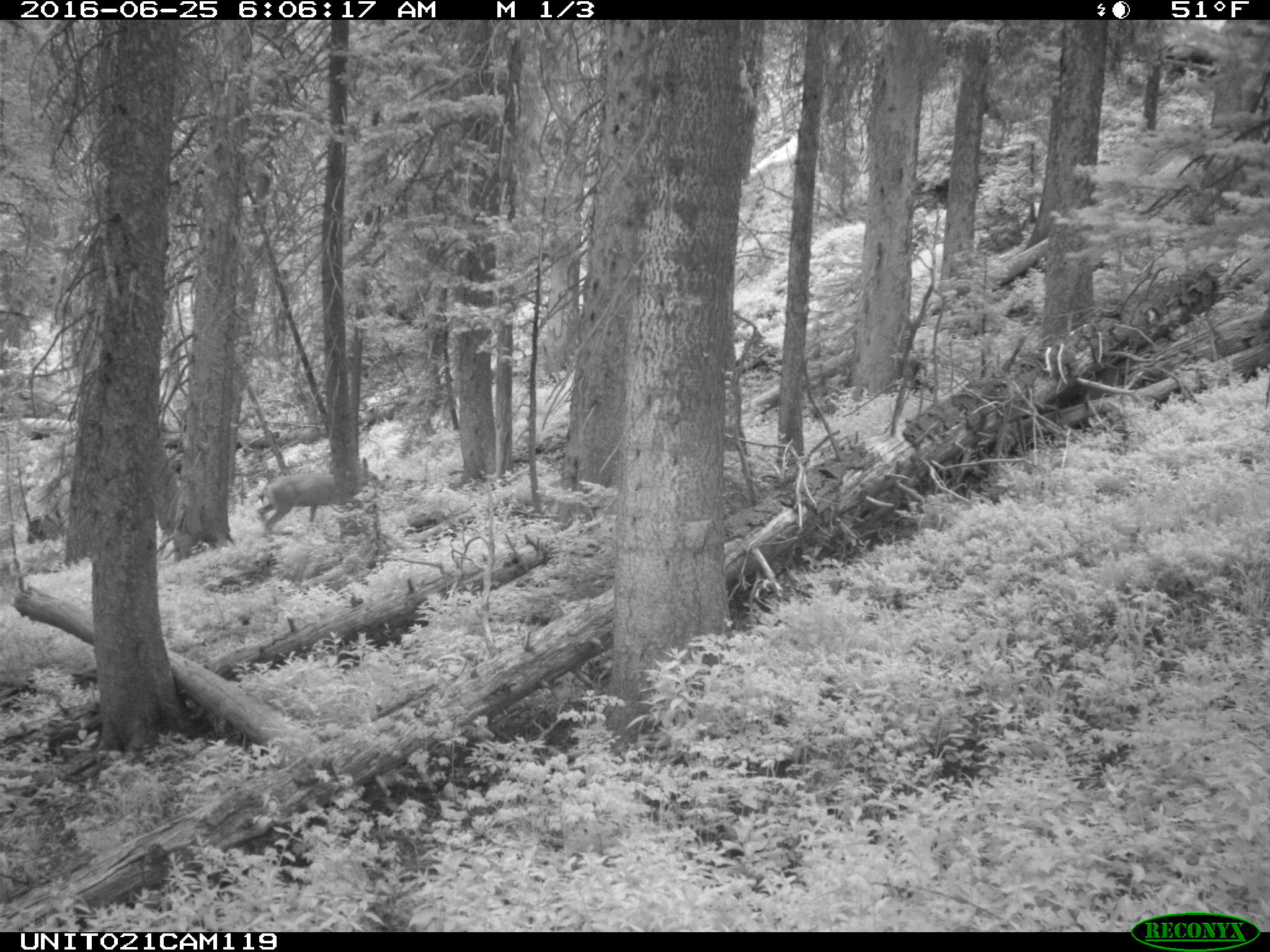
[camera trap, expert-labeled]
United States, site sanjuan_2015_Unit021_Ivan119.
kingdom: Animalia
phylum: Chordata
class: Mammalia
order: Artiodactyla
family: Cervidae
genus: Odocoileus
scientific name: Odocoileus hemionus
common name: mule deer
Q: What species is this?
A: Odocoileus hemionus (mule deer).